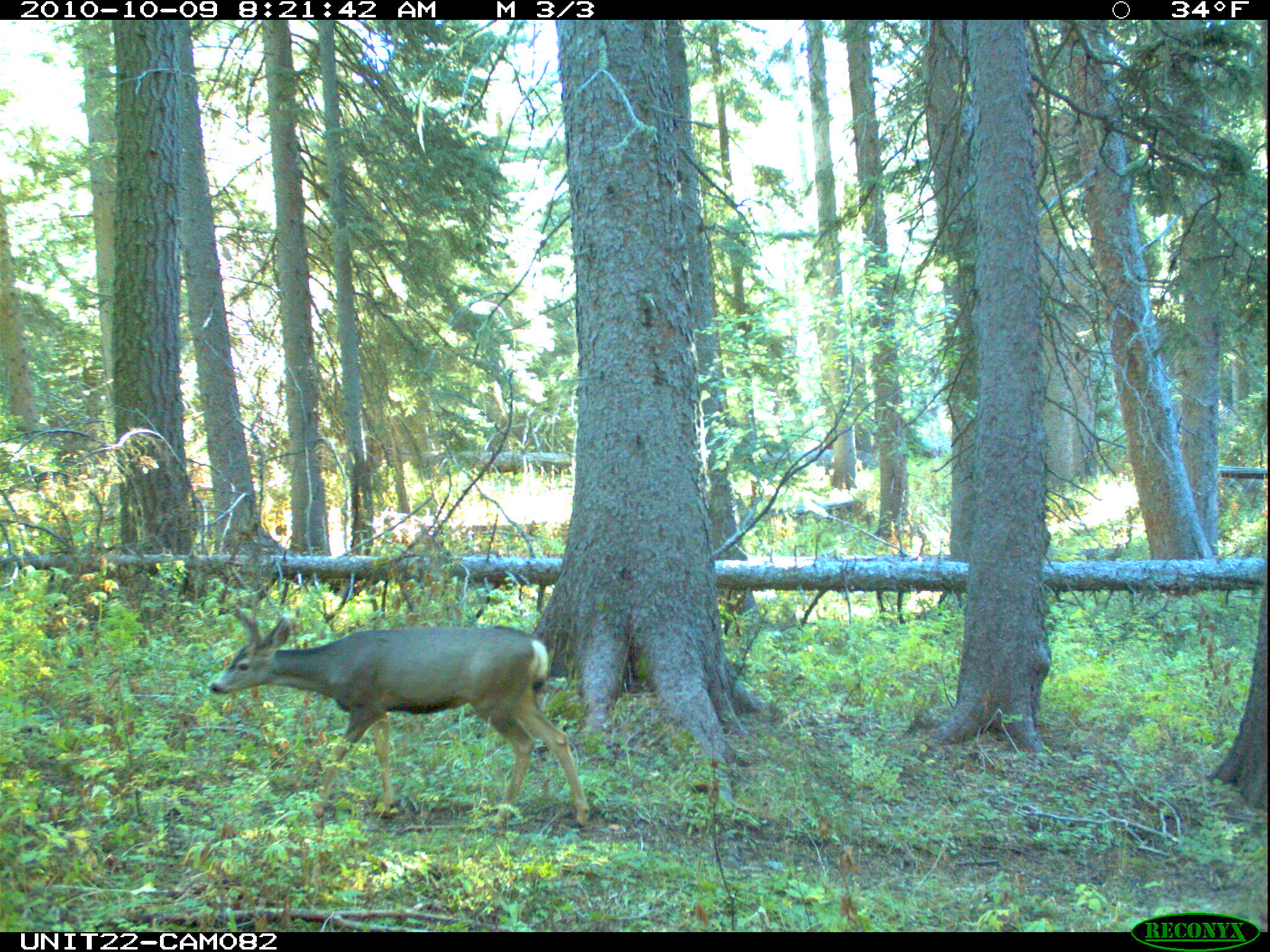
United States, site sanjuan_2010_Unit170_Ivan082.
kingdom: Animalia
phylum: Chordata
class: Mammalia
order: Artiodactyla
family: Cervidae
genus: Odocoileus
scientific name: Odocoileus hemionus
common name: mule deer